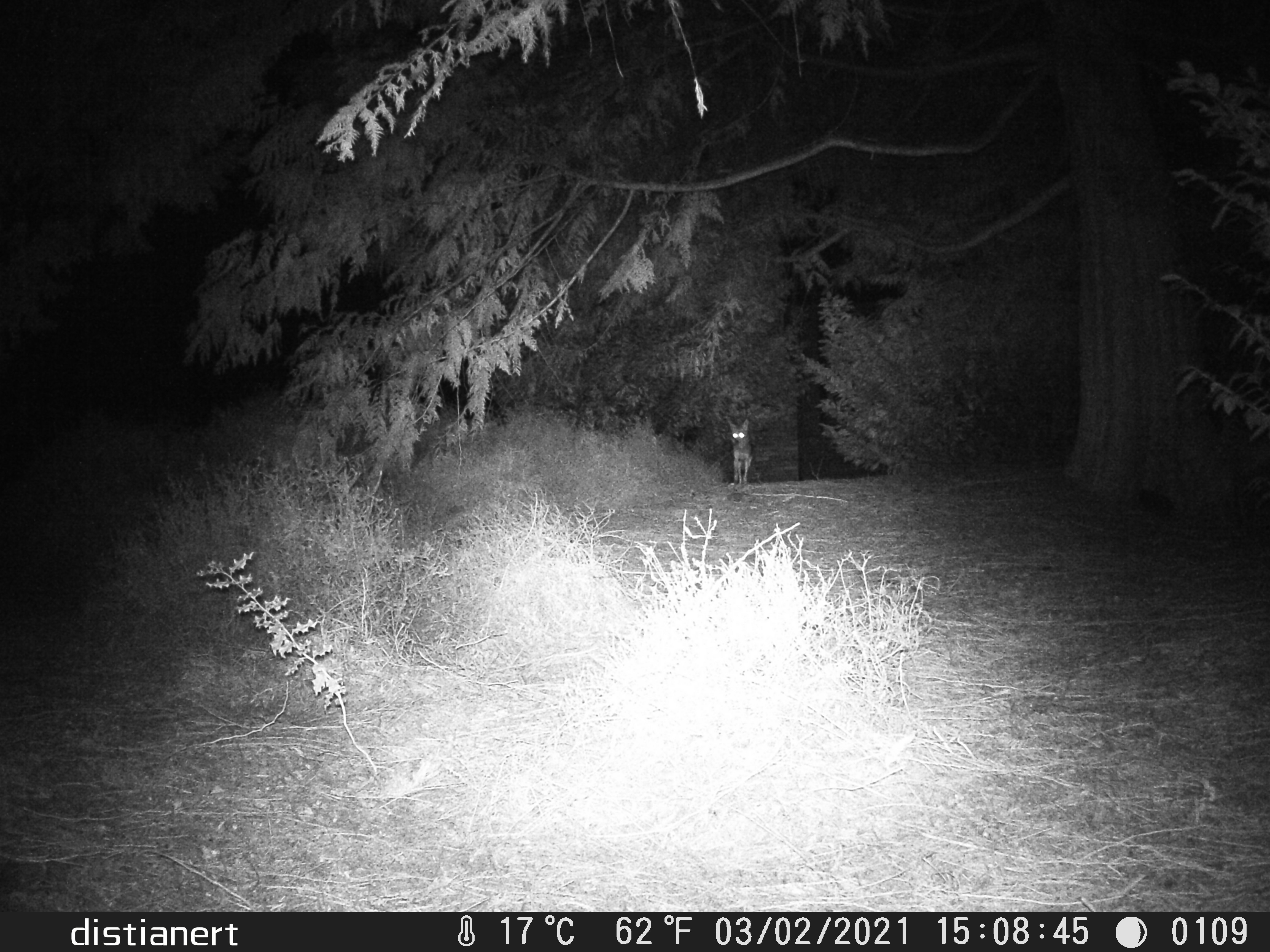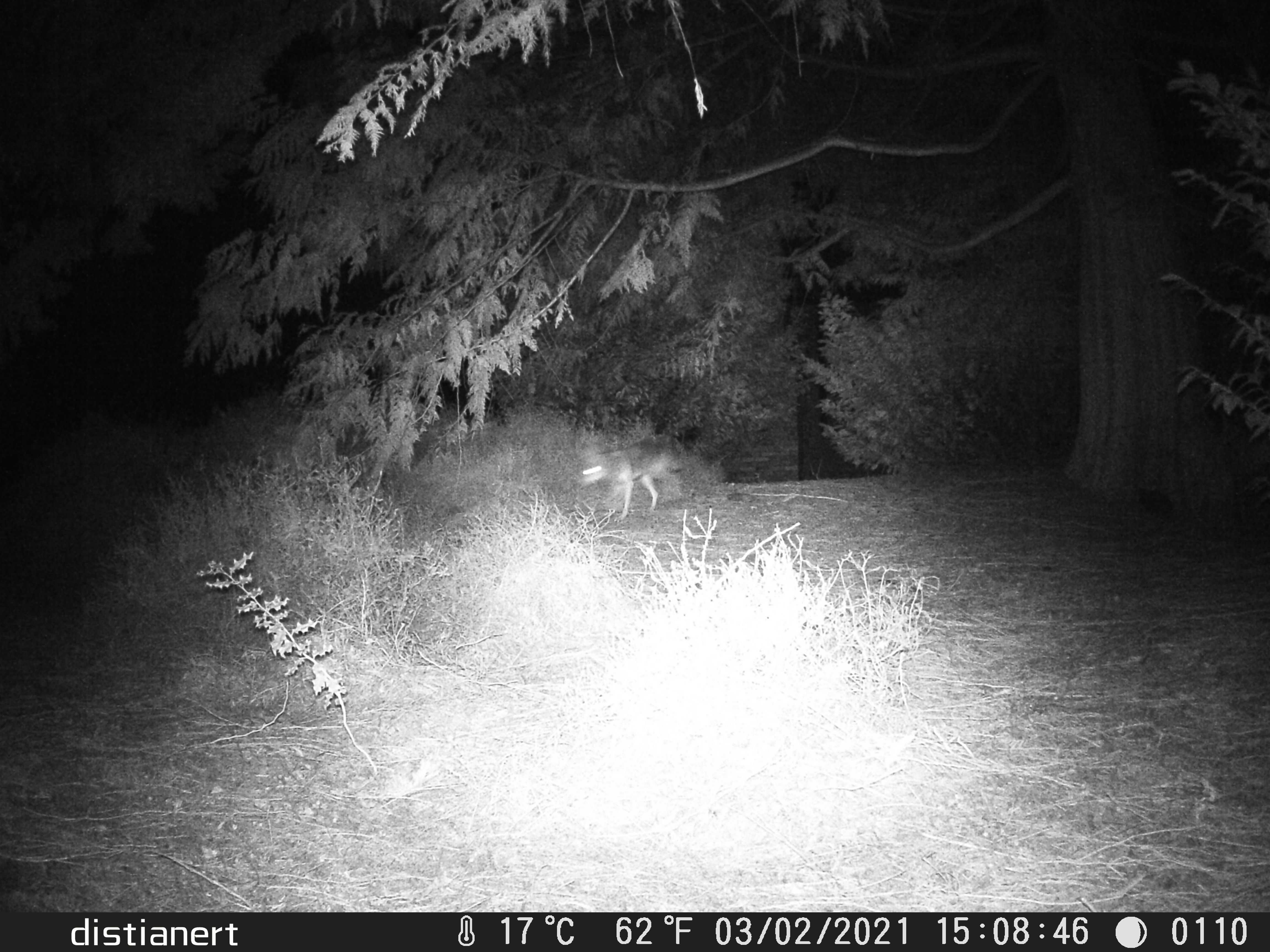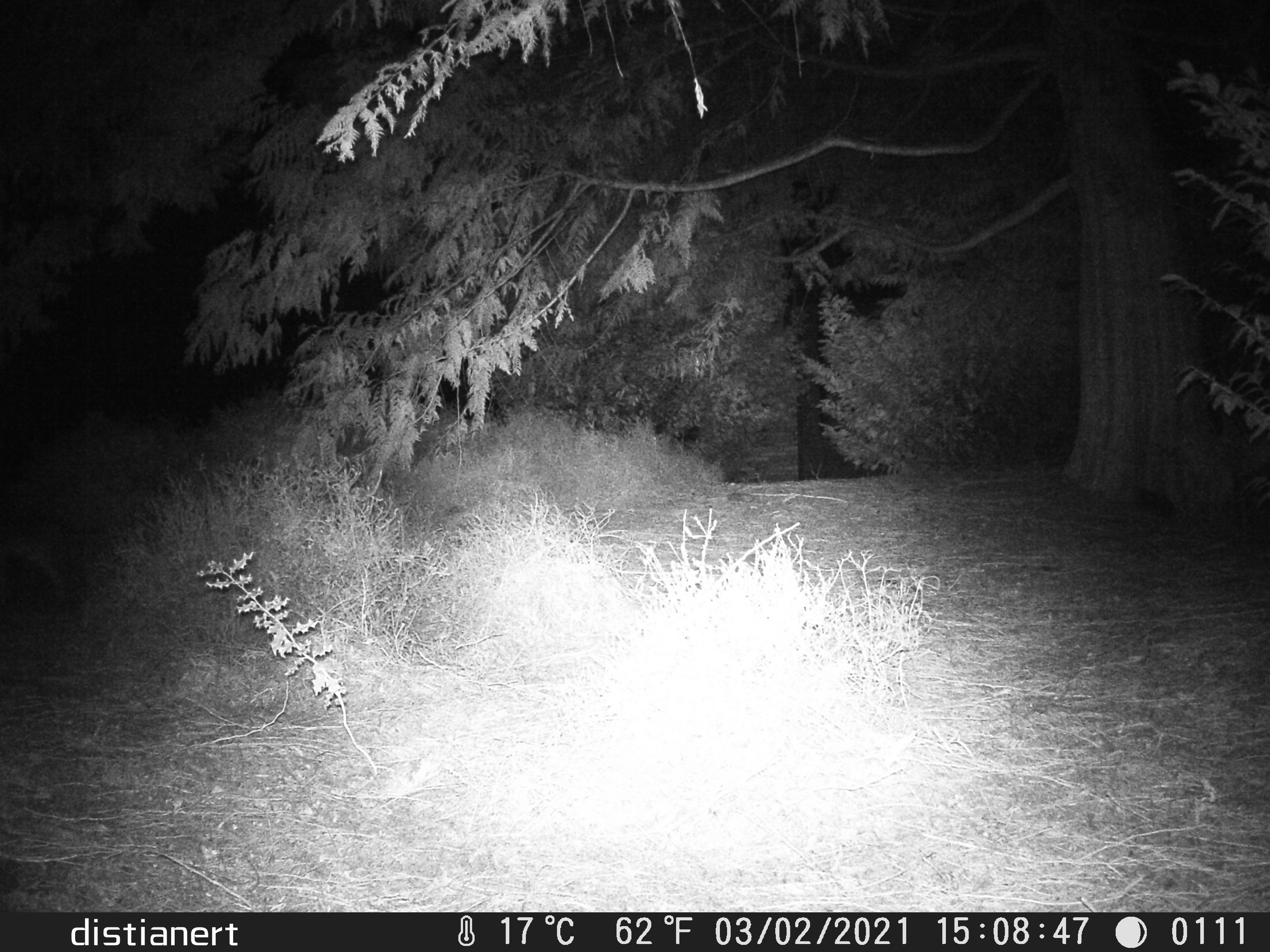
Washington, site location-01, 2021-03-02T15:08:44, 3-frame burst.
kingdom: Animalia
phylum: Chordata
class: Mammalia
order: Carnivora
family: Canidae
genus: Canis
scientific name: Canis latrans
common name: coyote